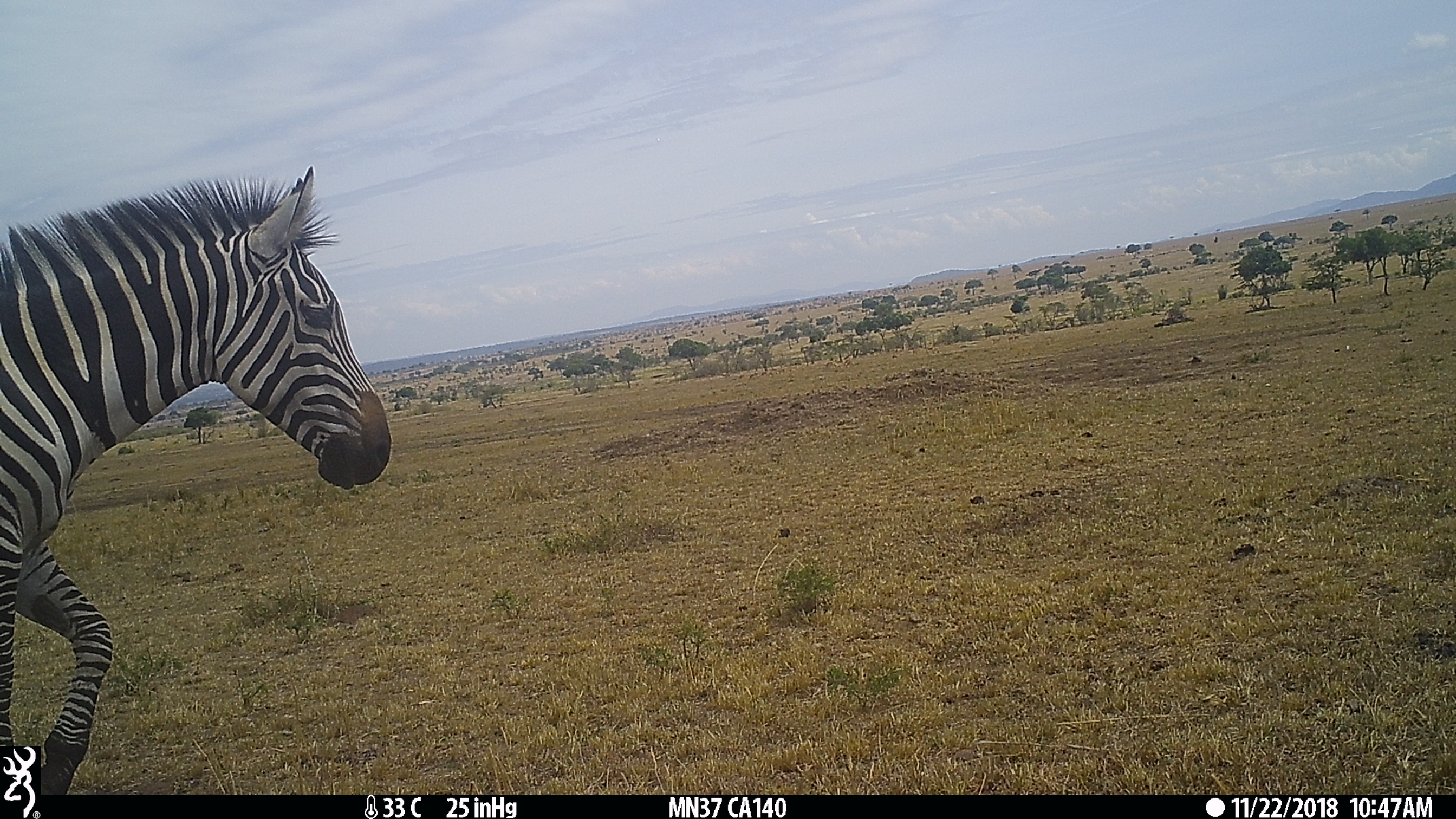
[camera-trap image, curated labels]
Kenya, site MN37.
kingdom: Animalia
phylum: Chordata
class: Mammalia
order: Perissodactyla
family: Equidae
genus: Equus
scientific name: Equus quagga burchellii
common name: burchell's zebra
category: zebra